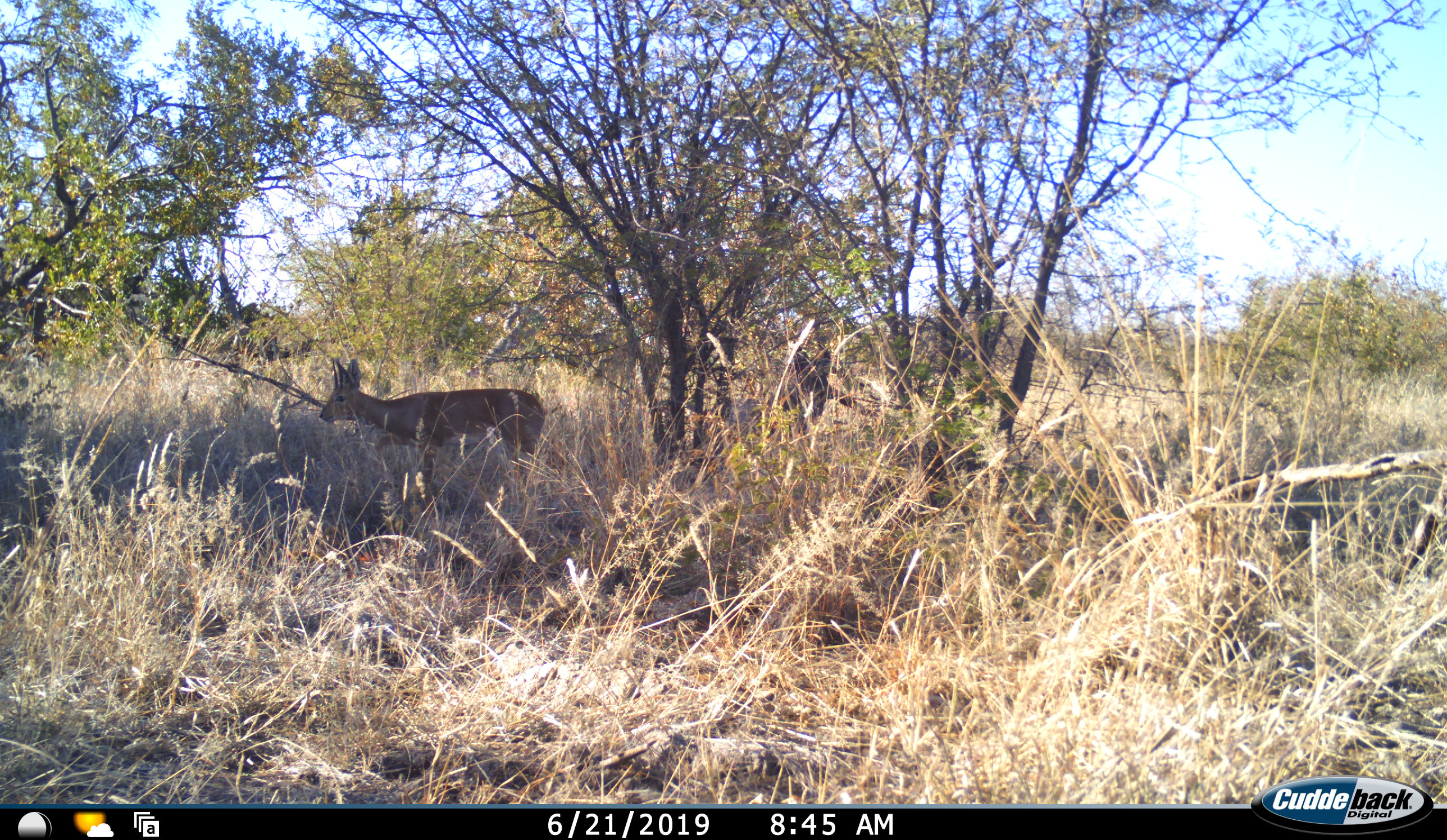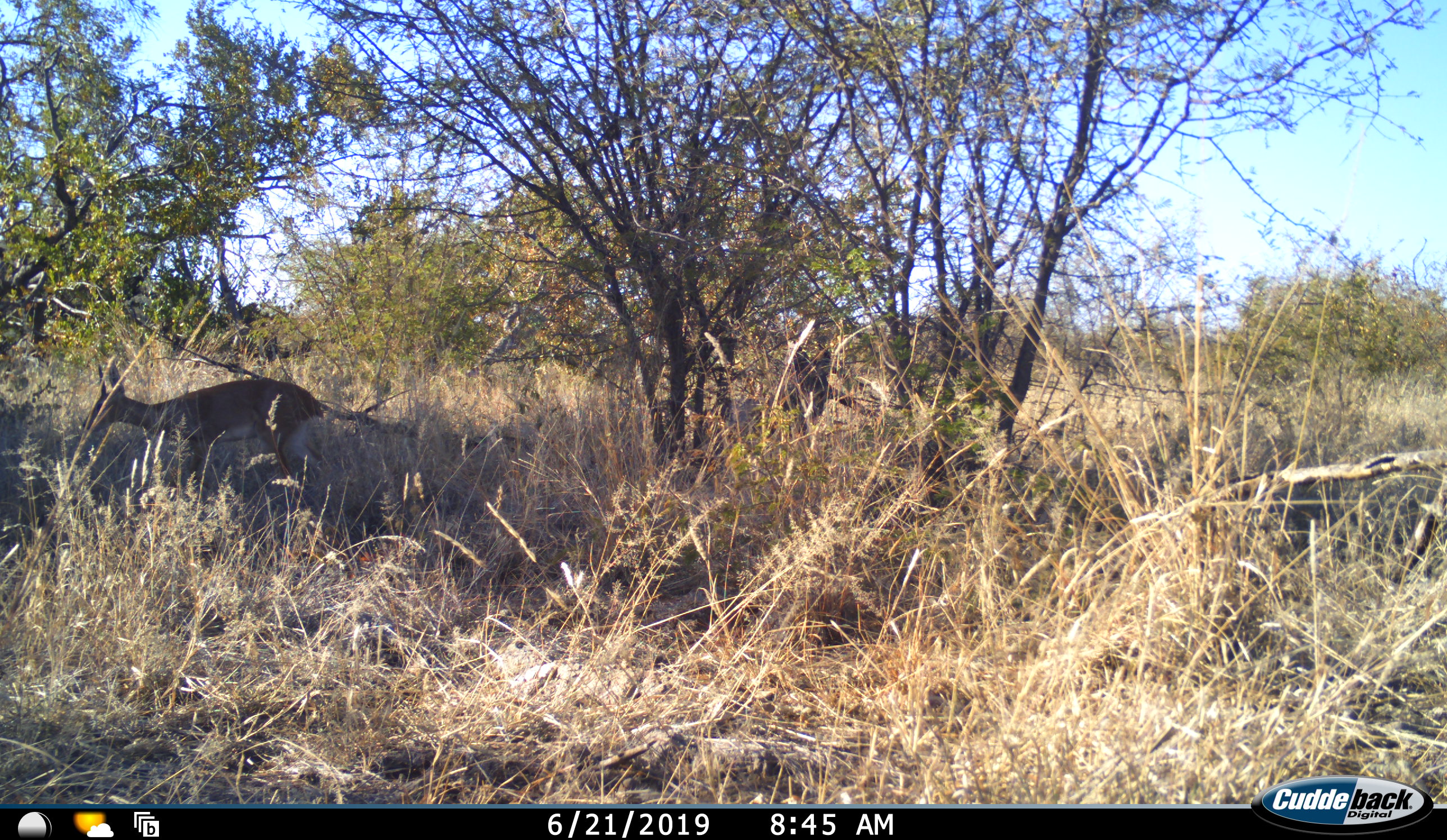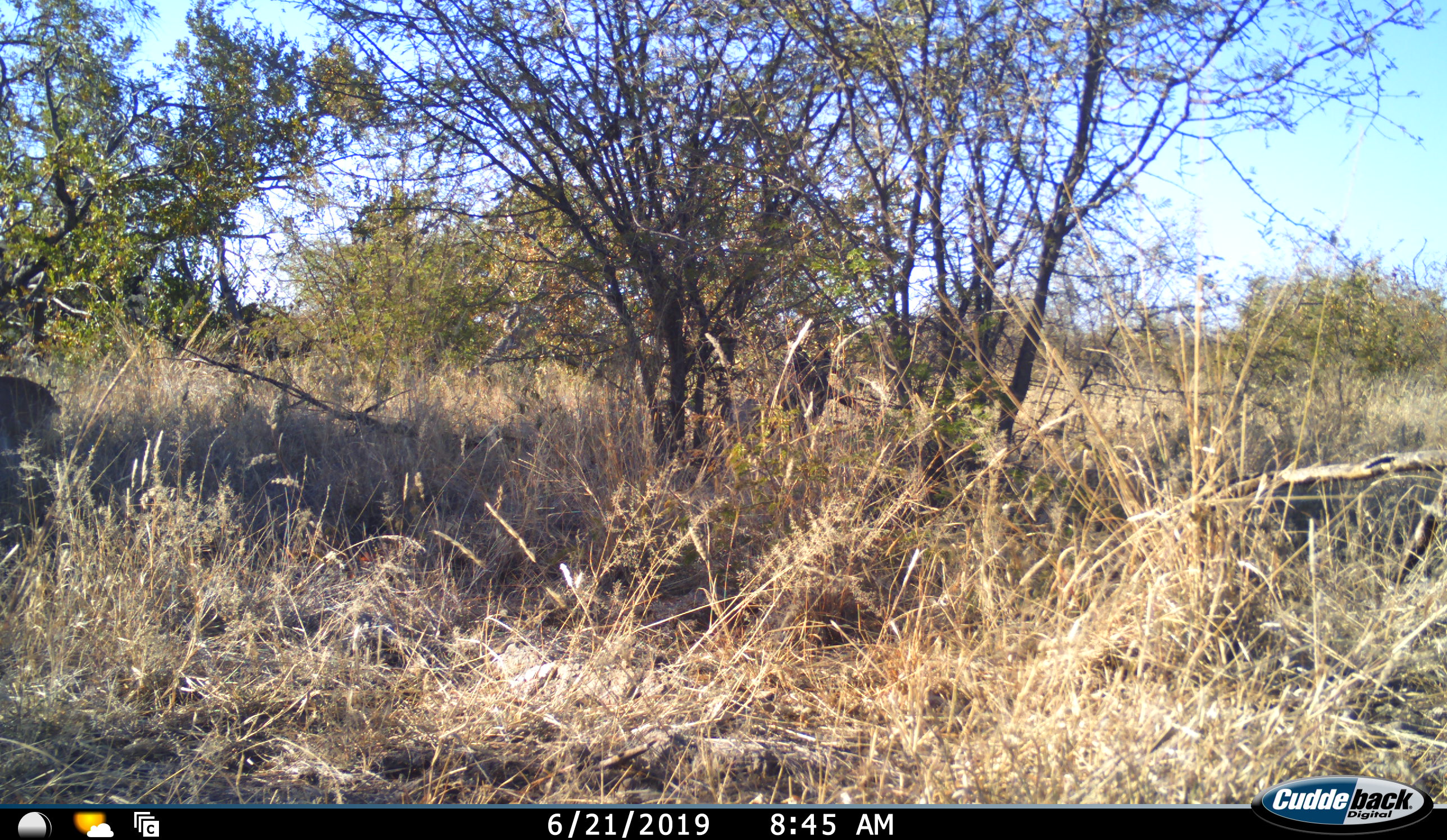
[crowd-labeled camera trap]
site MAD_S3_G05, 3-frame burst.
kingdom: Animalia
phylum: Chordata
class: Mammalia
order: Artiodactyla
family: Bovidae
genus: Aepyceros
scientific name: Aepyceros melampus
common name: impala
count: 1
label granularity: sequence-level